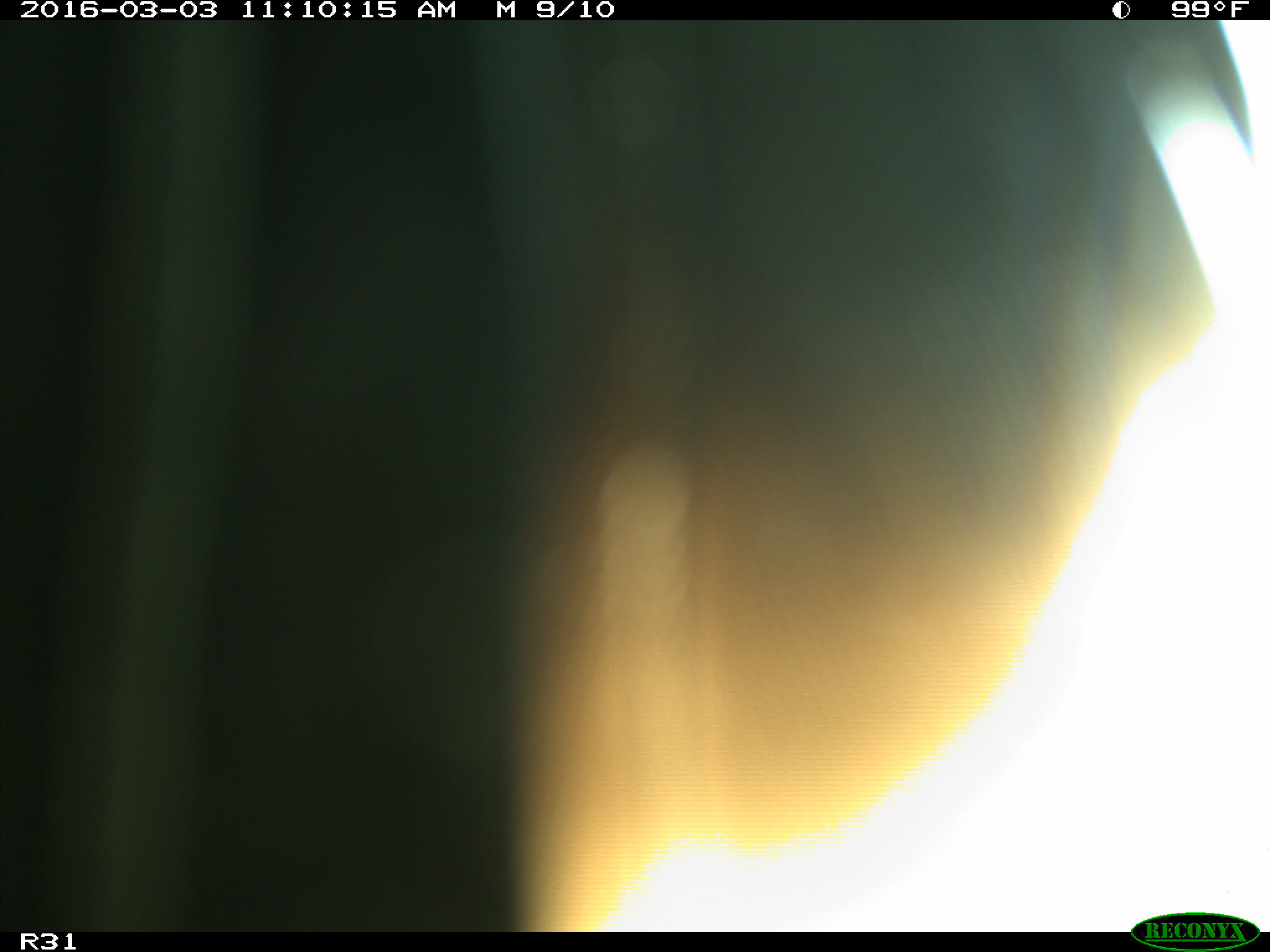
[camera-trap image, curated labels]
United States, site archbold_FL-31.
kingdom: Animalia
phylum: Chordata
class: Aves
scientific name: Aves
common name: birds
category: unidentified bird